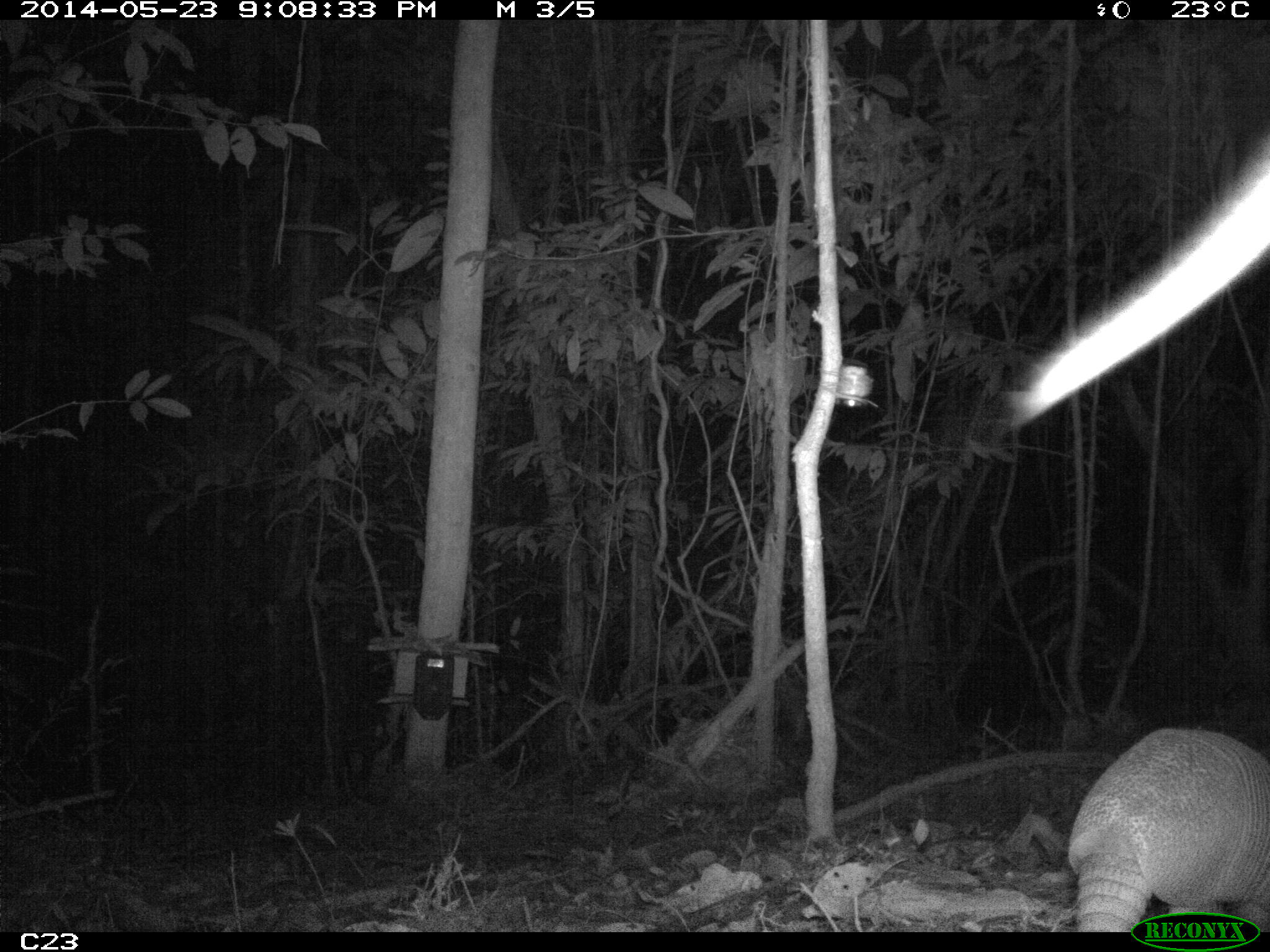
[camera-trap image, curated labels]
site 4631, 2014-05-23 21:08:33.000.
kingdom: Animalia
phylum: Chordata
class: Mammalia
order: Cingulata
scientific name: Cingulata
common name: armadillo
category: unknown armadillo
Unknown armadillo (armadillo) (Cingulata), count 2, age adult.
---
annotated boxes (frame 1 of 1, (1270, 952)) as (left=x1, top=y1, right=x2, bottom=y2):
unknown armadillo: (left=1067, top=726, right=1270, bottom=932)